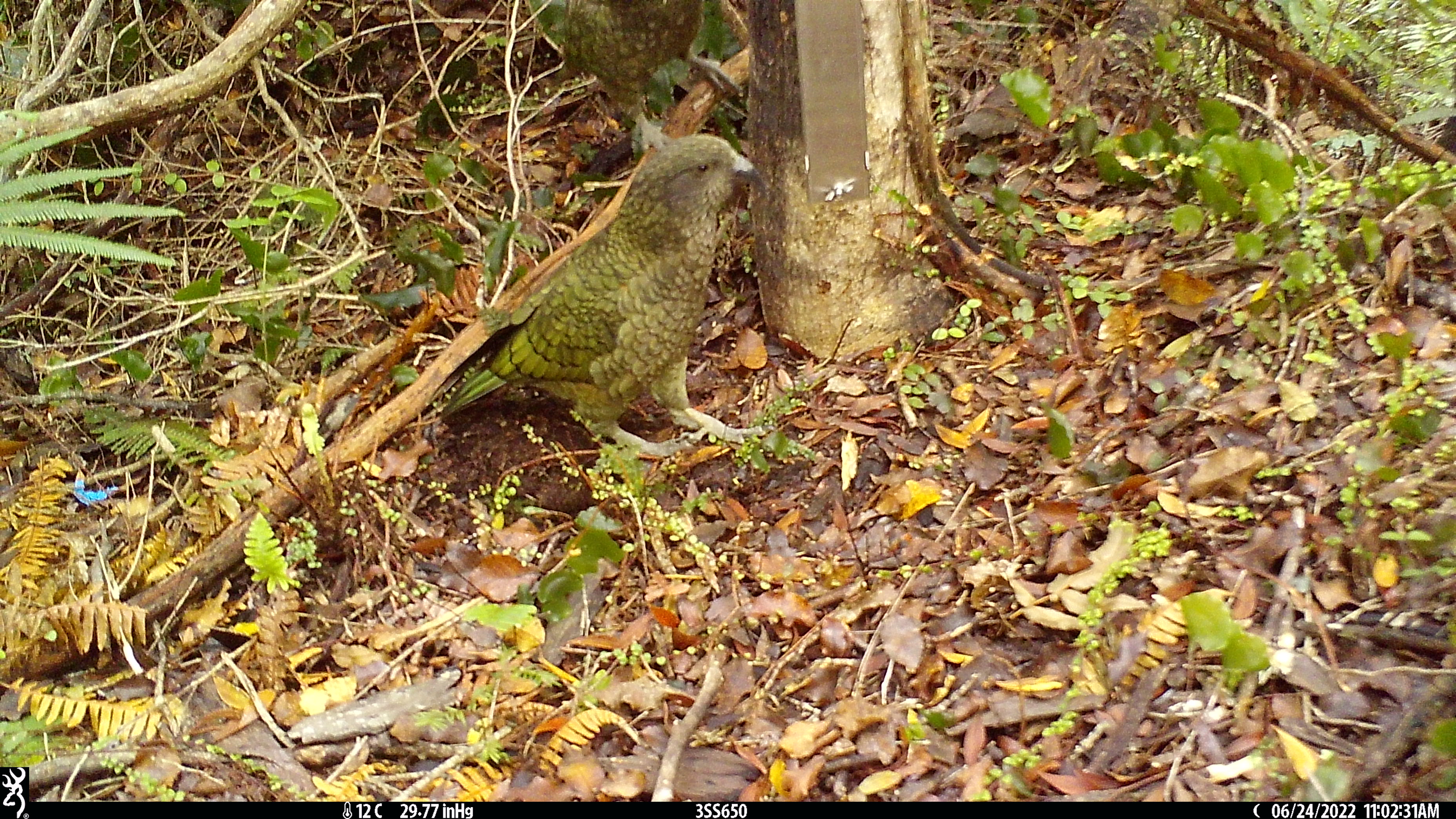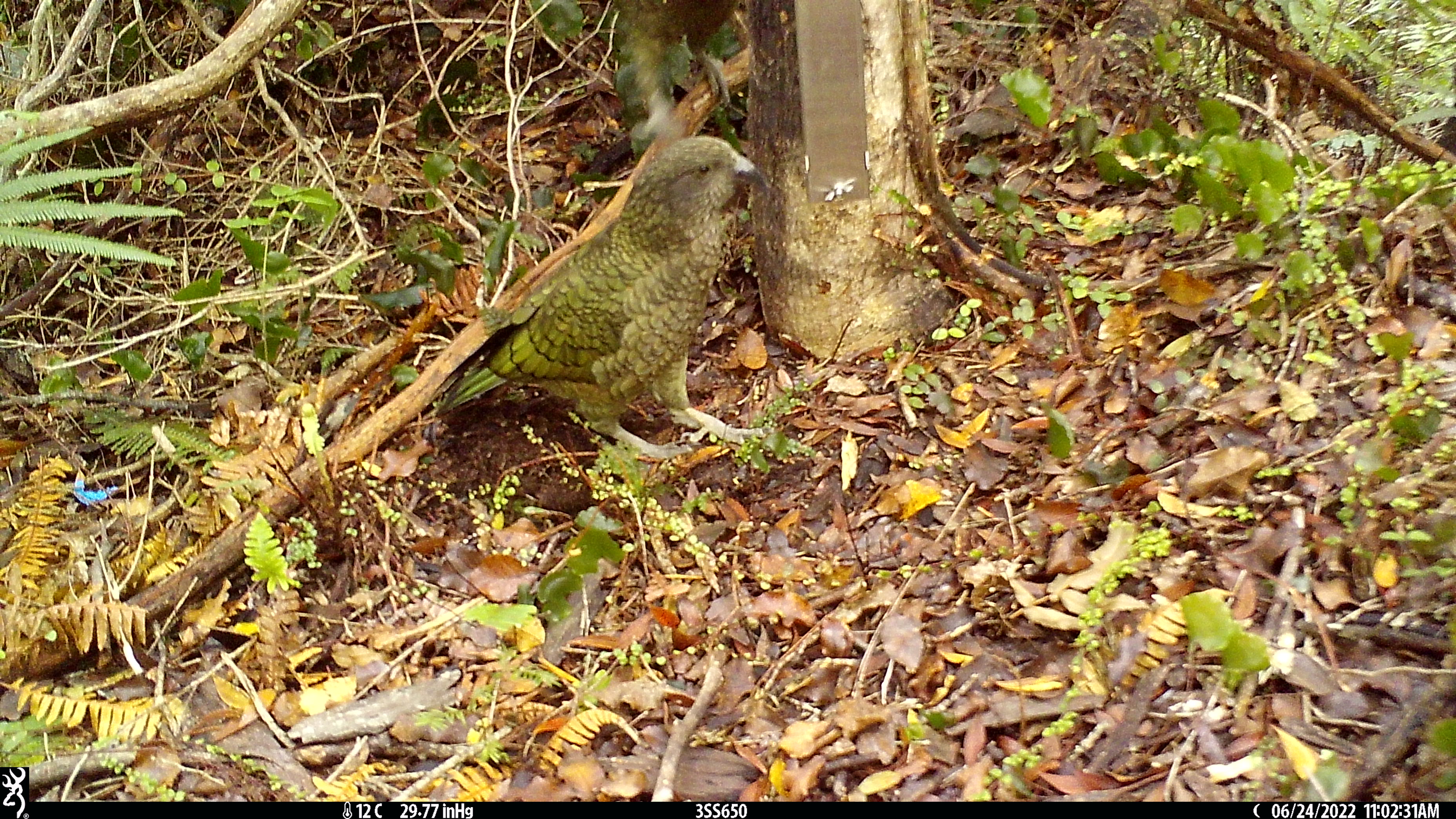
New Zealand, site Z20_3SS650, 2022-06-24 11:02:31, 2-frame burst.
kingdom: Animalia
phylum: Chordata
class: Aves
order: Psittaciformes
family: Strigopidae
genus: Nestor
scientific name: Nestor notabilis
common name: kea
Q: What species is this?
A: Kea (Nestor notabilis).